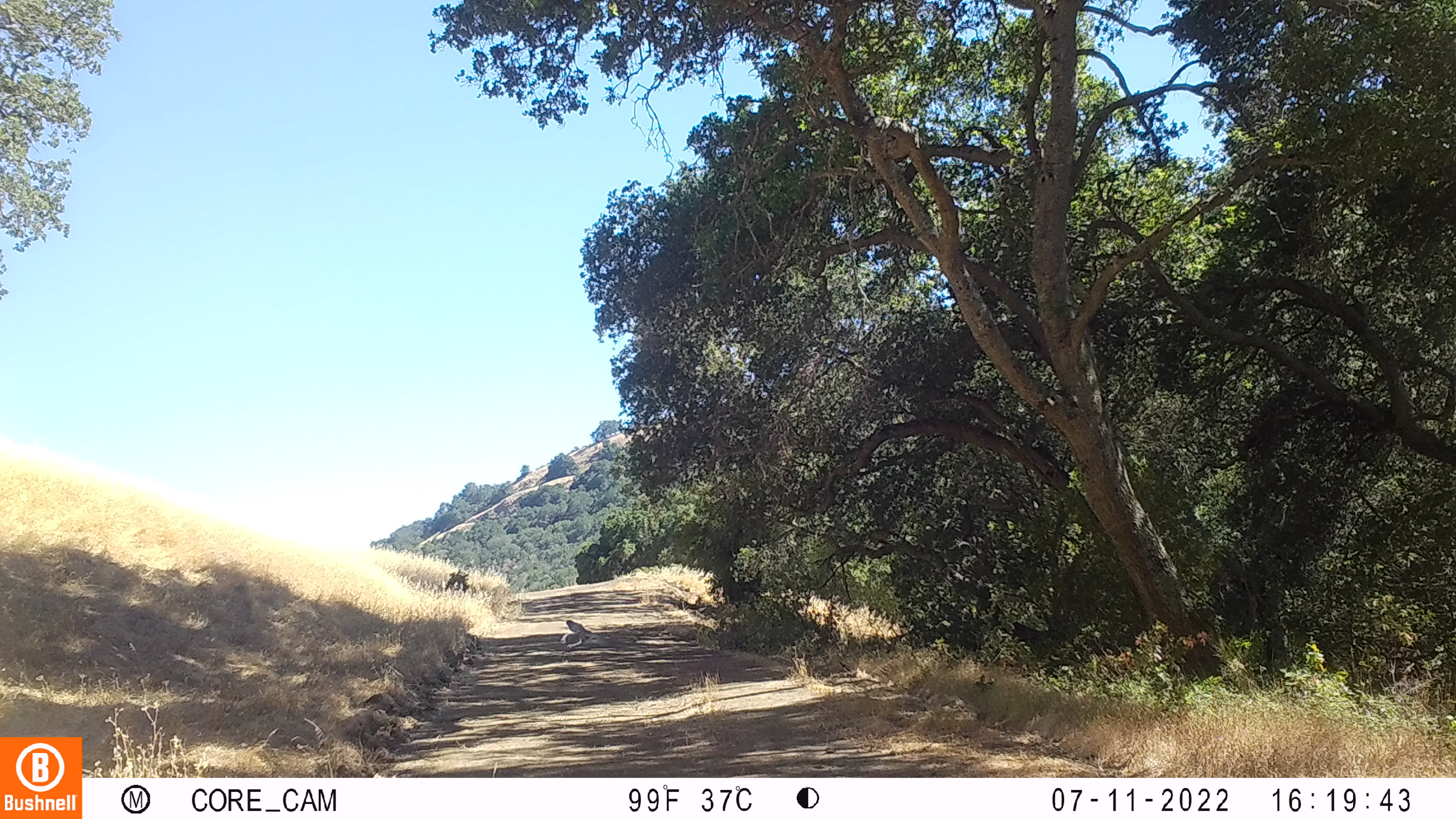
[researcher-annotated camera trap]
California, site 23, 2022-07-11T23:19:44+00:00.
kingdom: Animalia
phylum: Chordata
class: Aves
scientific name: Aves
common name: bird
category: unknown bird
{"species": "unknown bird (bird) (Aves)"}